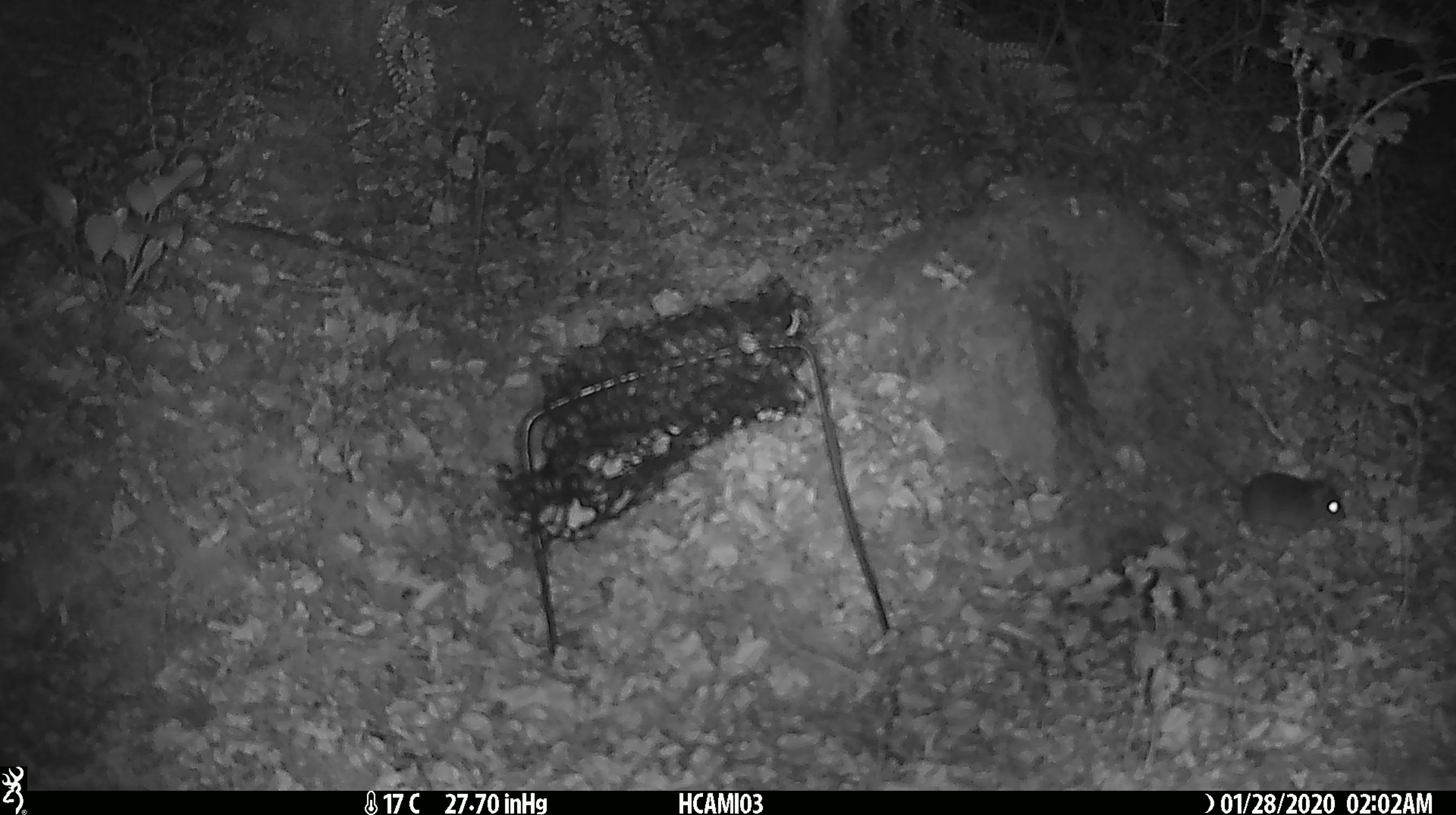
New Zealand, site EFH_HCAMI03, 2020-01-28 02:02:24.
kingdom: Animalia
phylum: Chordata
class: Mammalia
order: Rodentia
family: Muridae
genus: Mus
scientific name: Mus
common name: mouse